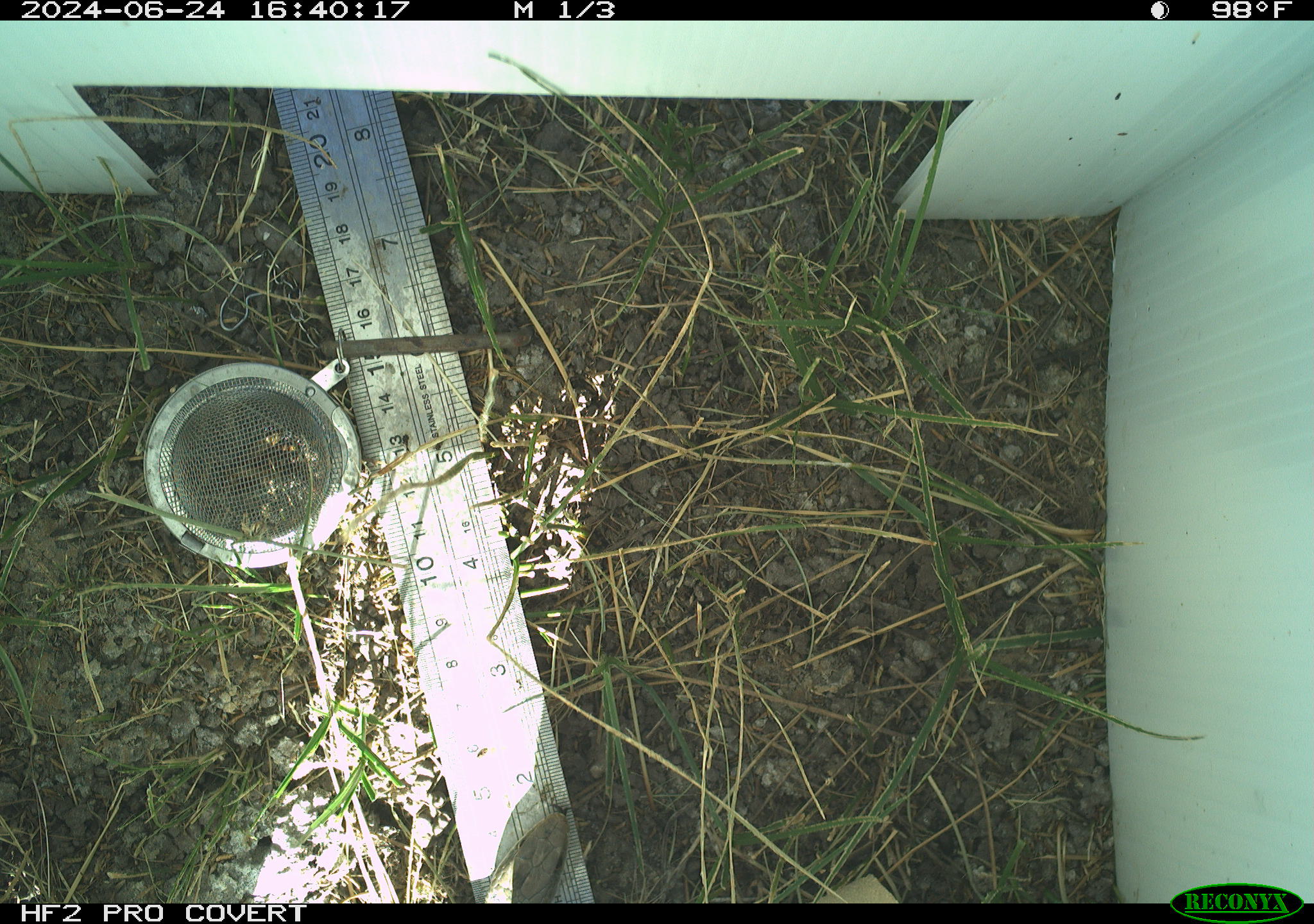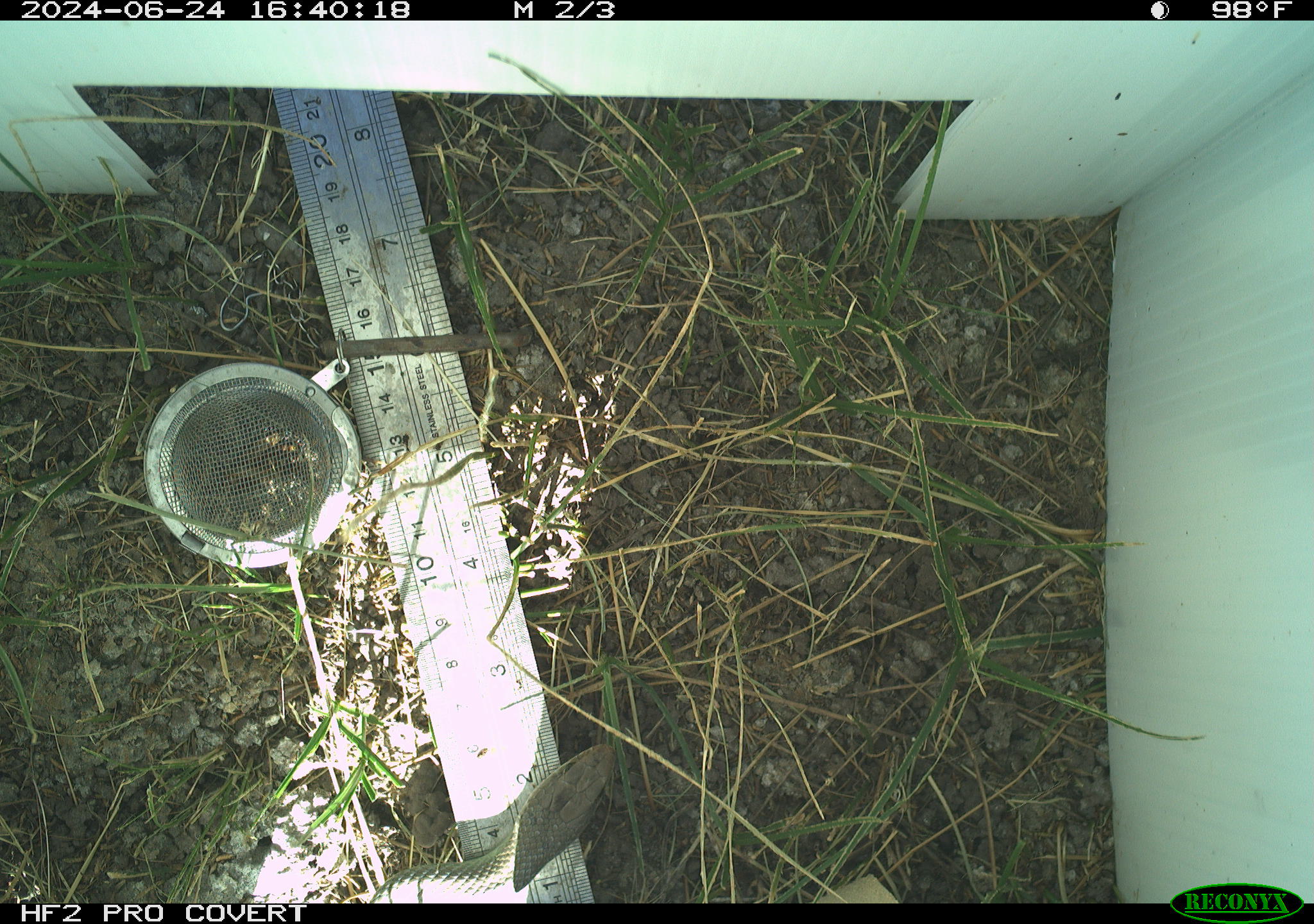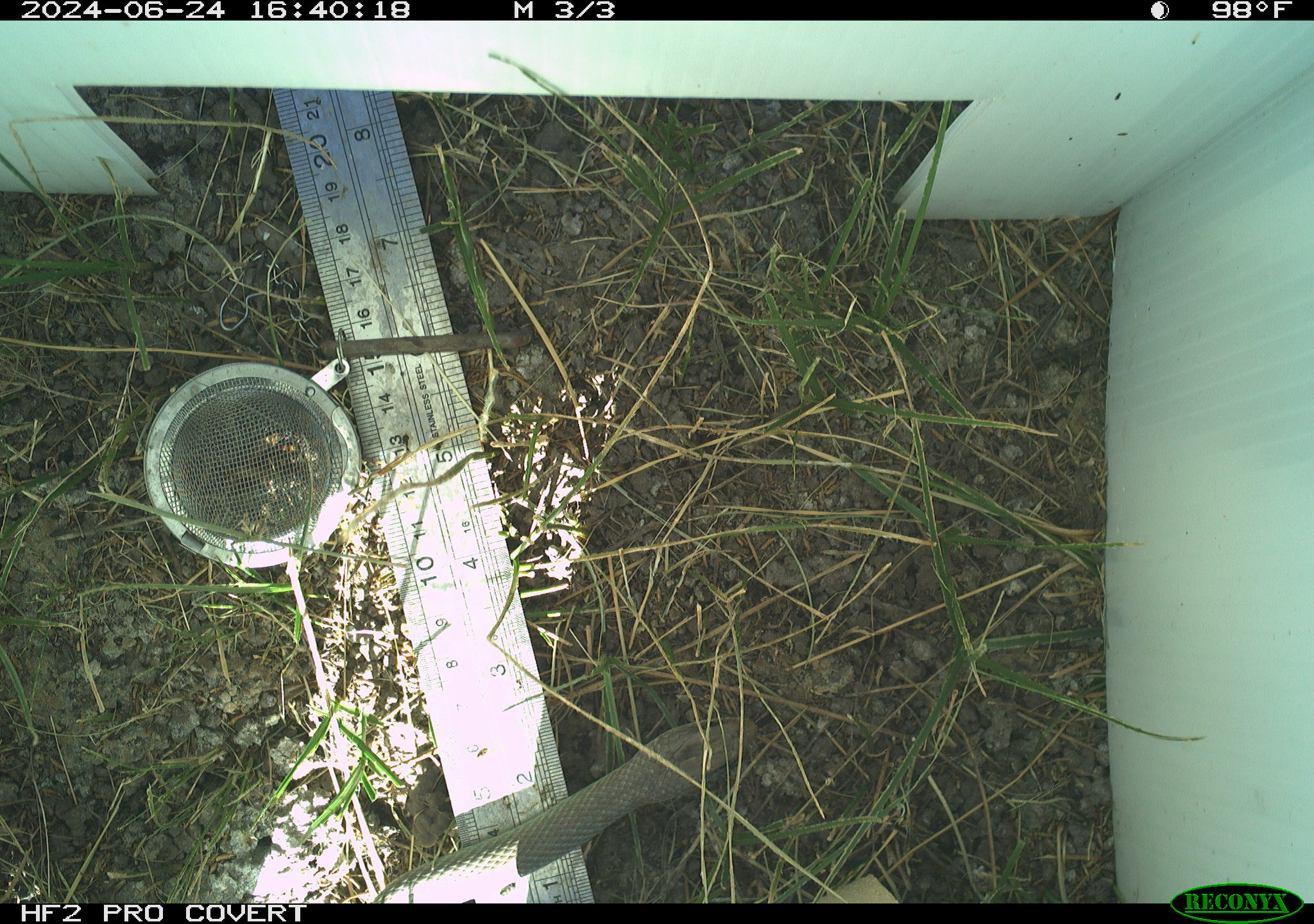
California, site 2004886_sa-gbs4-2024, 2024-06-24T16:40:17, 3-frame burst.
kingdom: Animalia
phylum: Chordata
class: Reptilia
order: Squamata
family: Colubridae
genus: Coluber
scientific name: Coluber constrictor mormon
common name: western yellow-bellied racer